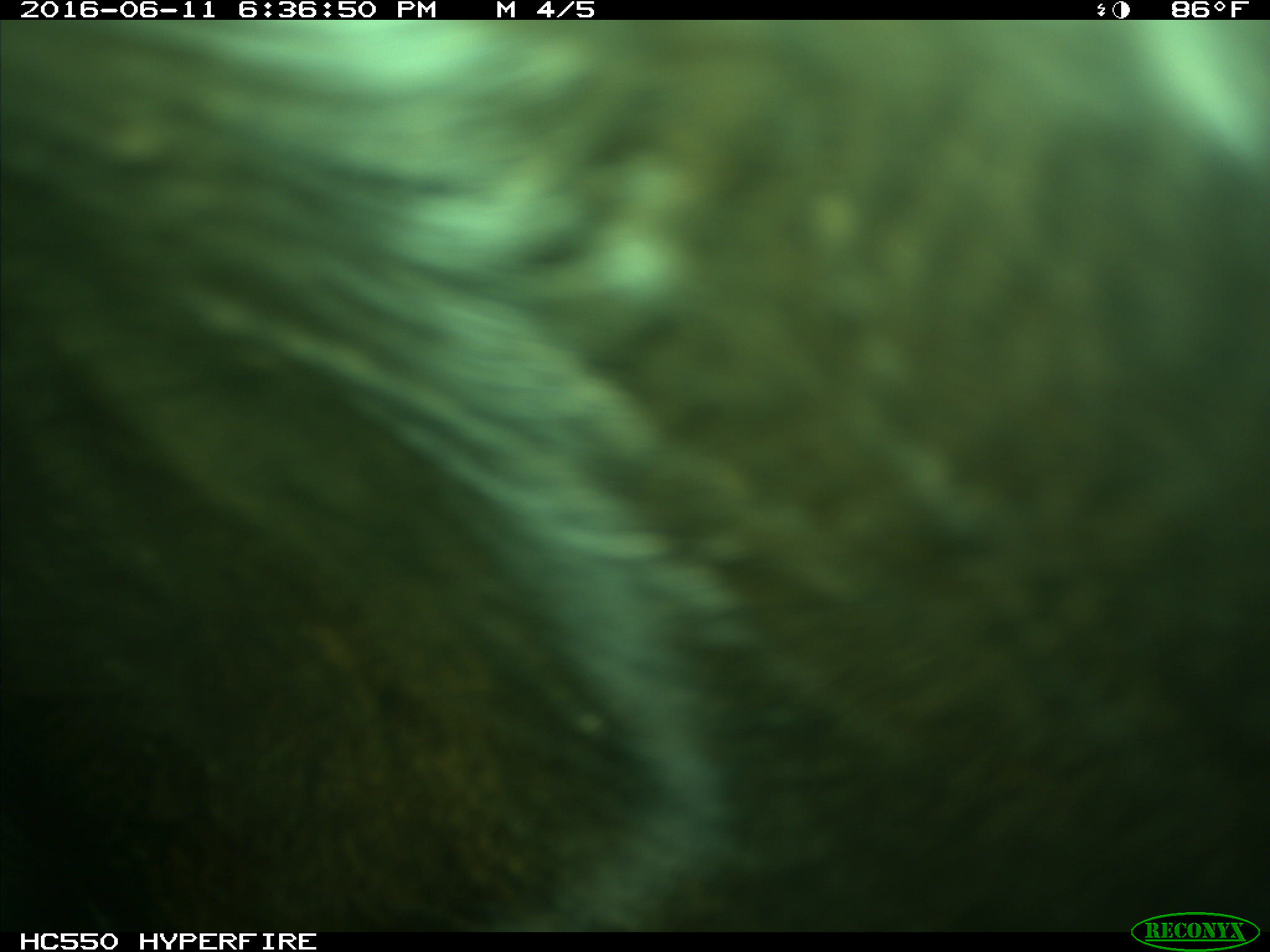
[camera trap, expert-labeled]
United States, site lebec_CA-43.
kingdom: Animalia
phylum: Chordata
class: Mammalia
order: Artiodactyla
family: Bovidae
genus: Bos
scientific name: Bos taurus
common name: domestic cow